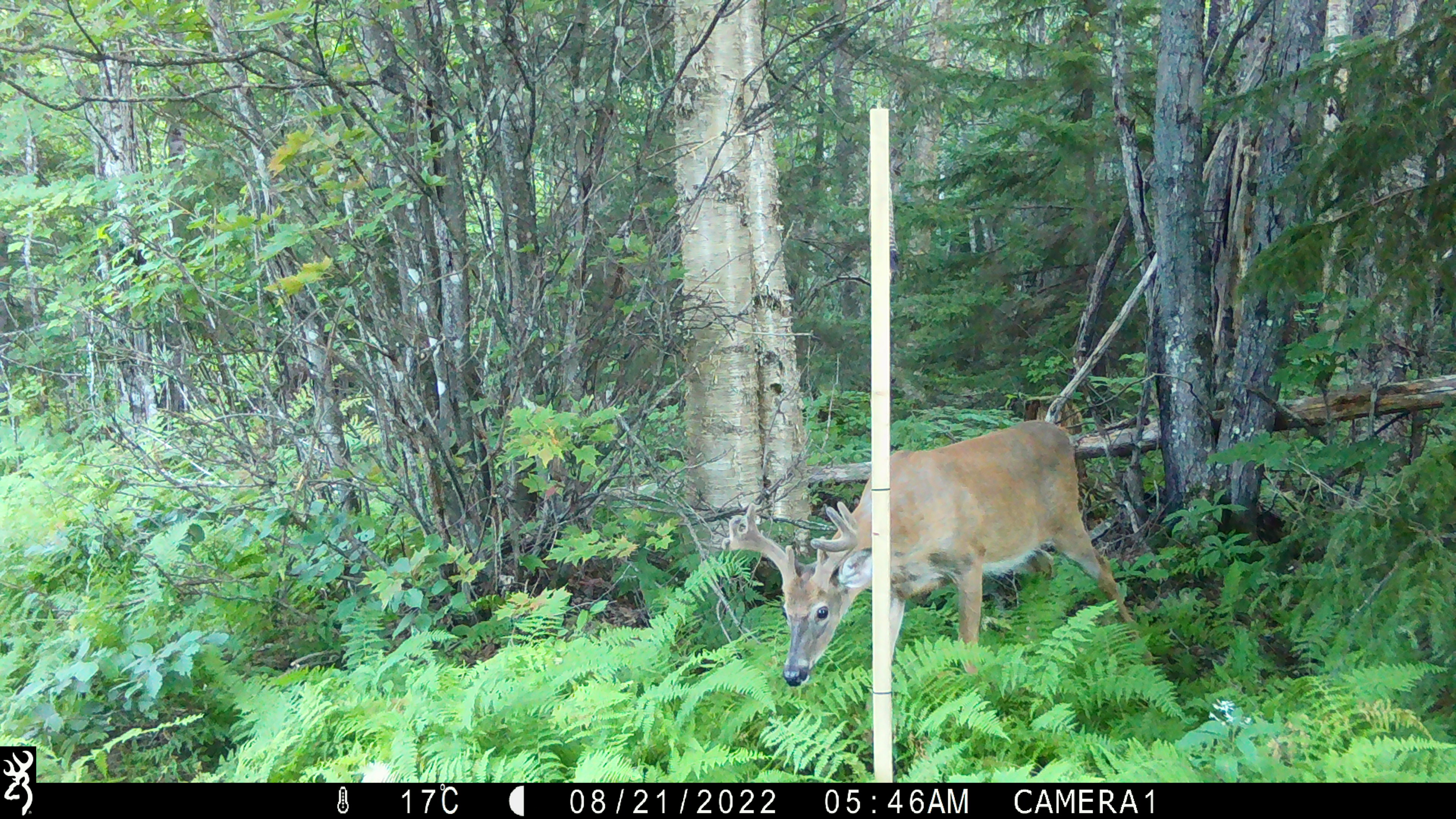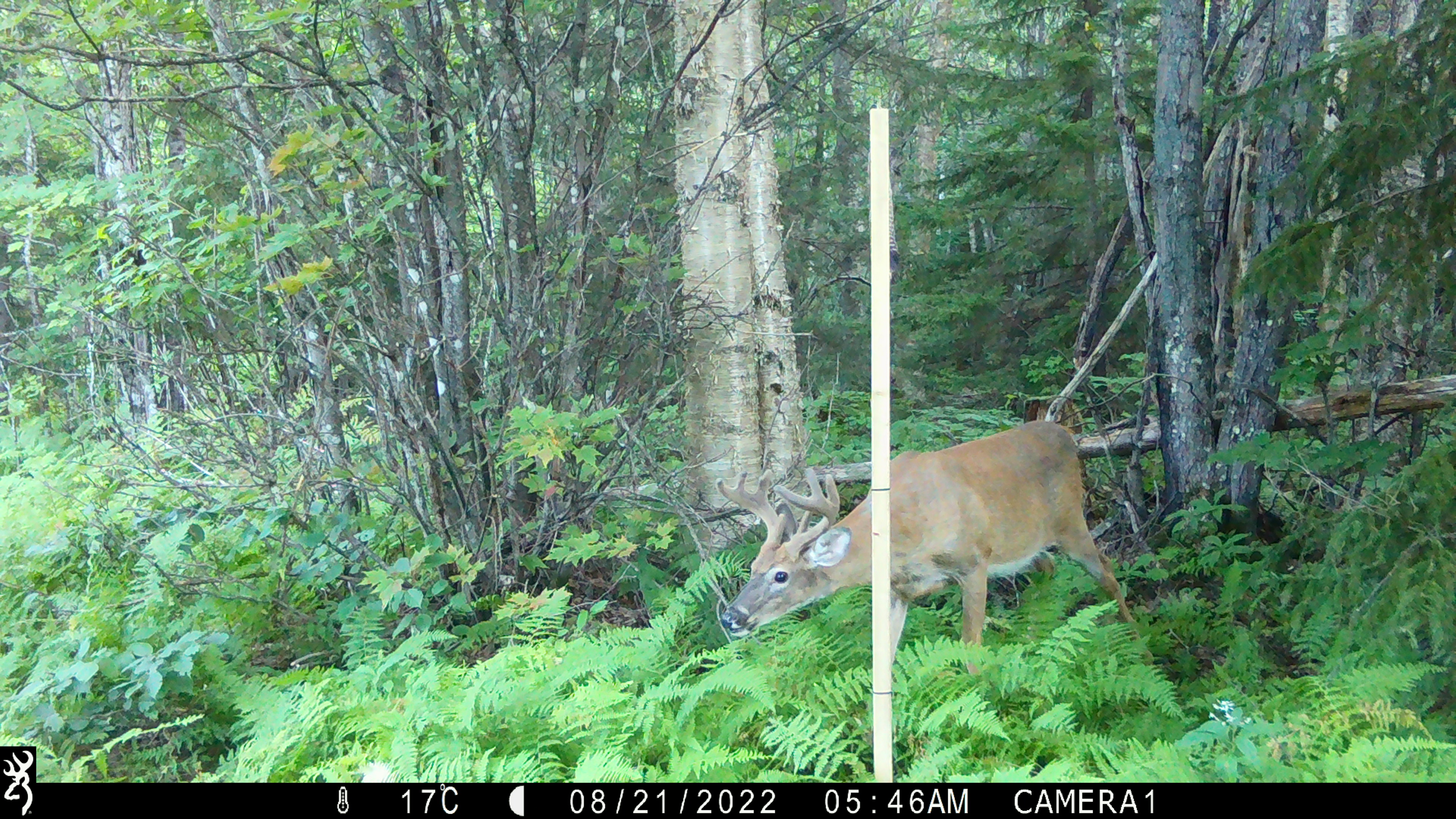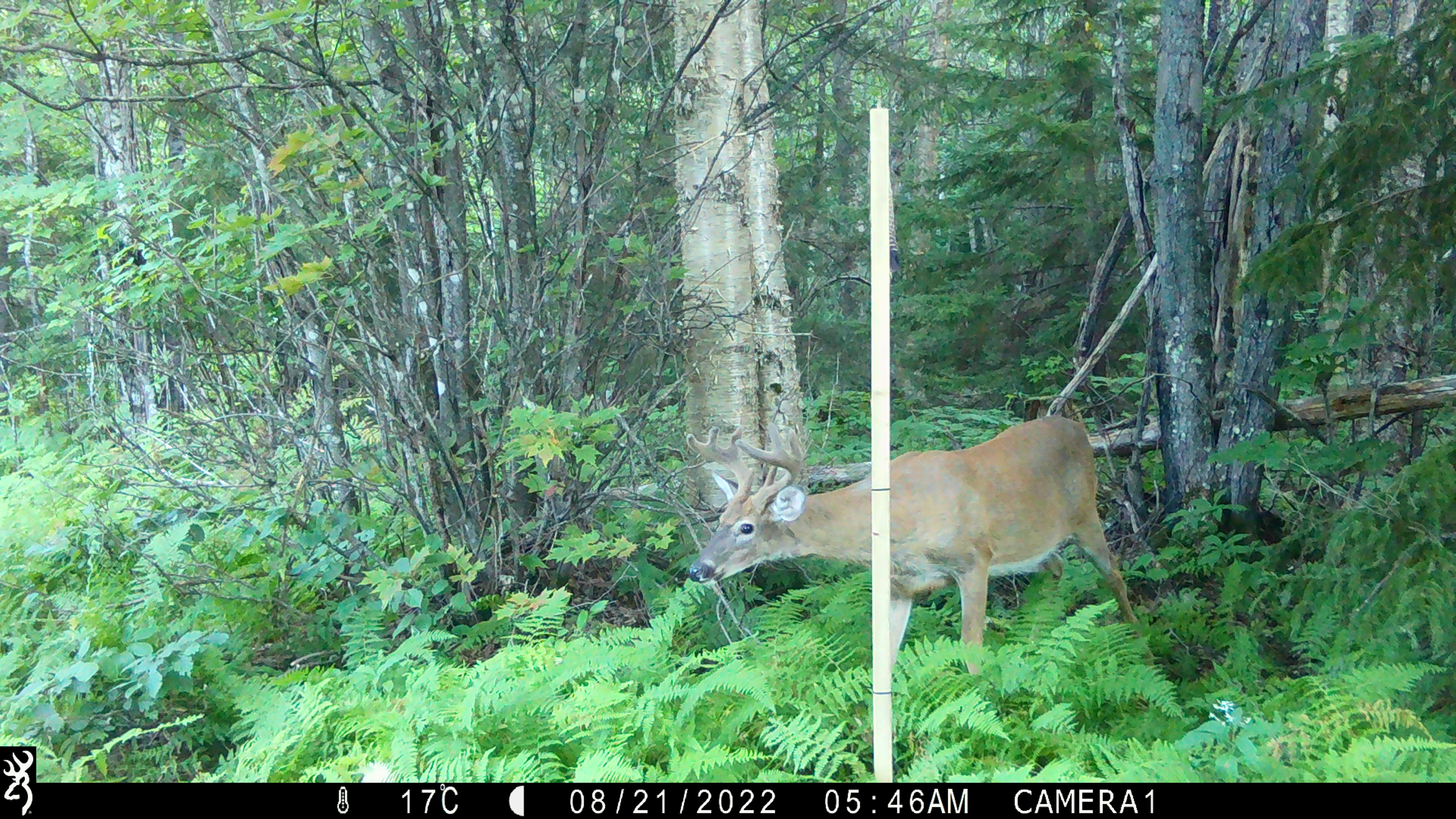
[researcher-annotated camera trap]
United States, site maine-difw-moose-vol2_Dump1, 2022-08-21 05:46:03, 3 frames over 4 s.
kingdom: Animalia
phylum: Chordata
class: Mammalia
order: Artiodactyla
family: Cervidae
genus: Odocoileus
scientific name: Odocoileus virginianus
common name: white-tailed deer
White-tailed deer (Odocoileus virginianus).